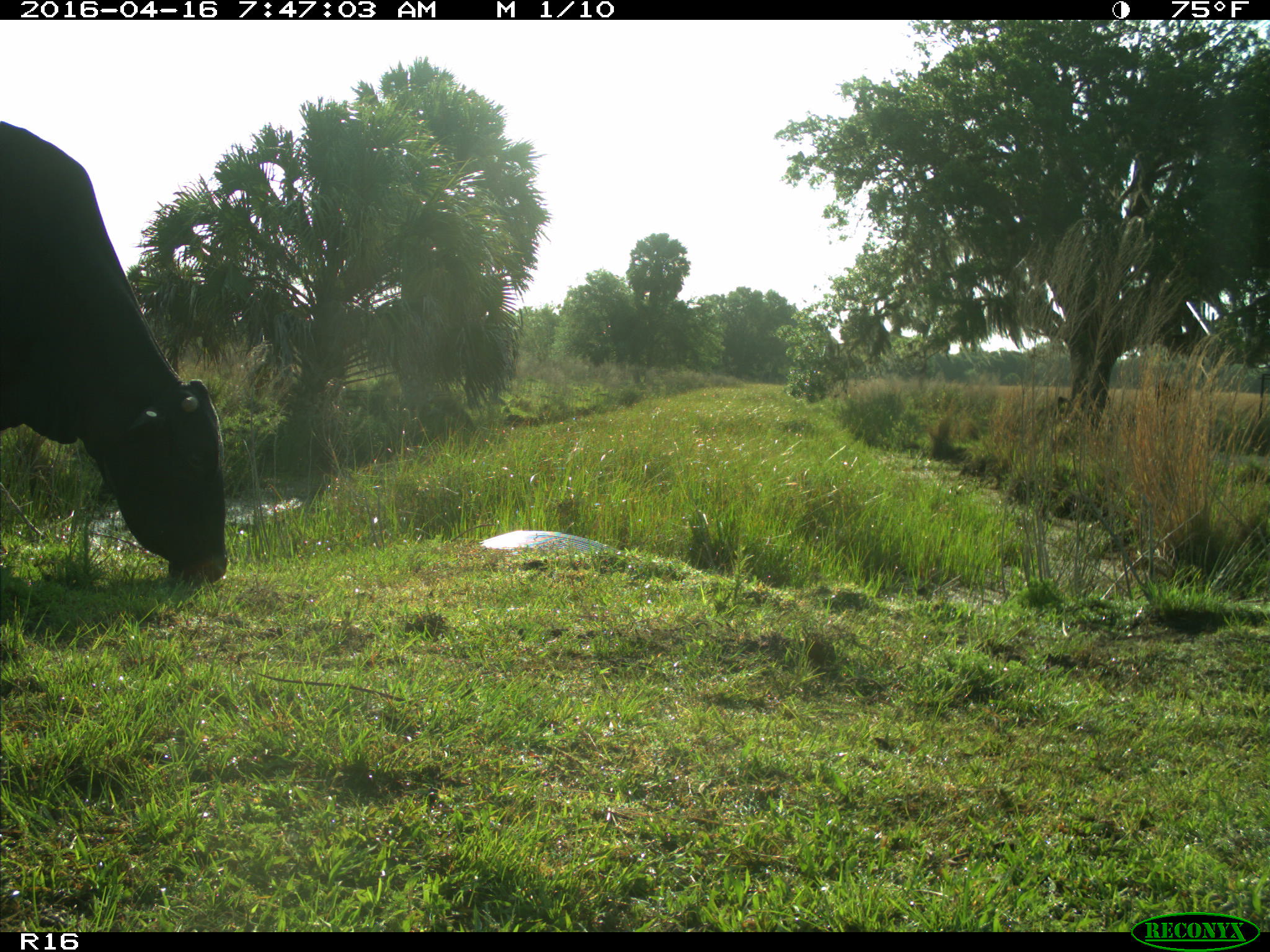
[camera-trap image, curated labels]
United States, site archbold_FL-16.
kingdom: Animalia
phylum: Chordata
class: Mammalia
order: Artiodactyla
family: Bovidae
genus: Bos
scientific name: Bos taurus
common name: domestic cow